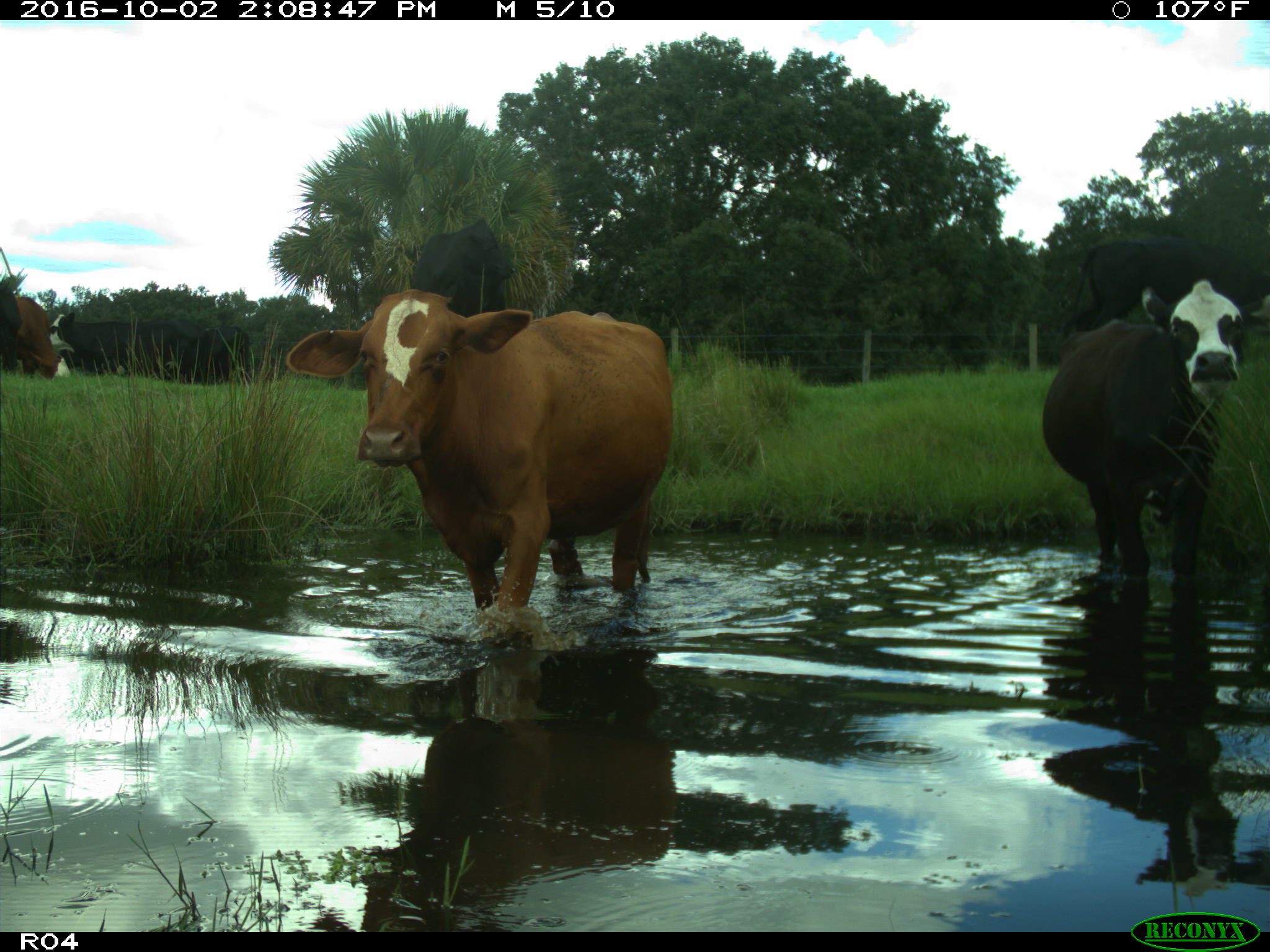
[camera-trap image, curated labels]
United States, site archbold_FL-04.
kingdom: Animalia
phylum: Chordata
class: Mammalia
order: Artiodactyla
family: Bovidae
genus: Bos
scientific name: Bos taurus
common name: domestic cow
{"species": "Bos taurus (domestic cow)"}